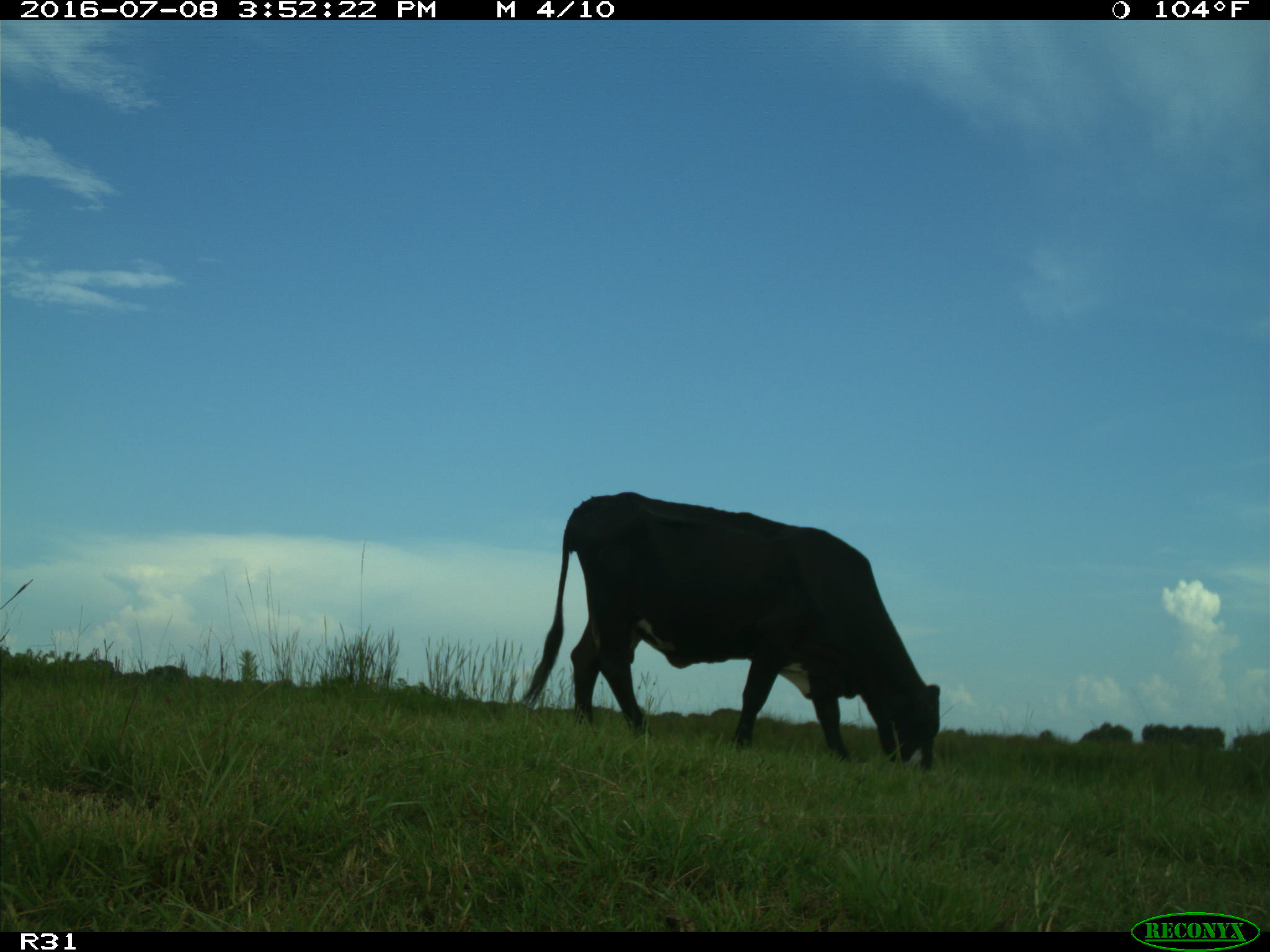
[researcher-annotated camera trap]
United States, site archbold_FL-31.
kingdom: Animalia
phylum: Chordata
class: Mammalia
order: Artiodactyla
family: Bovidae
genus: Bos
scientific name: Bos taurus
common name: domestic cow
Bos taurus (domestic cow).